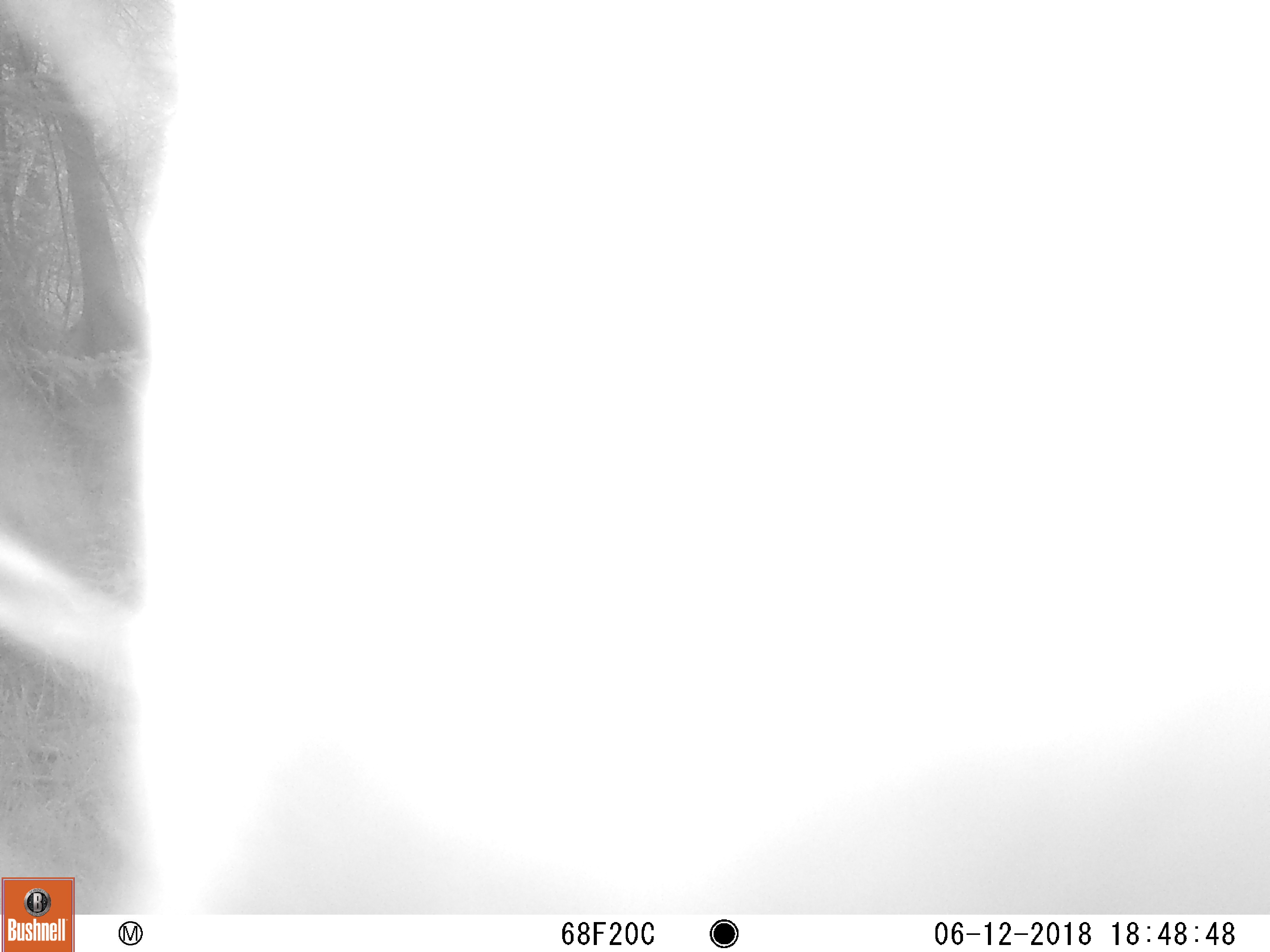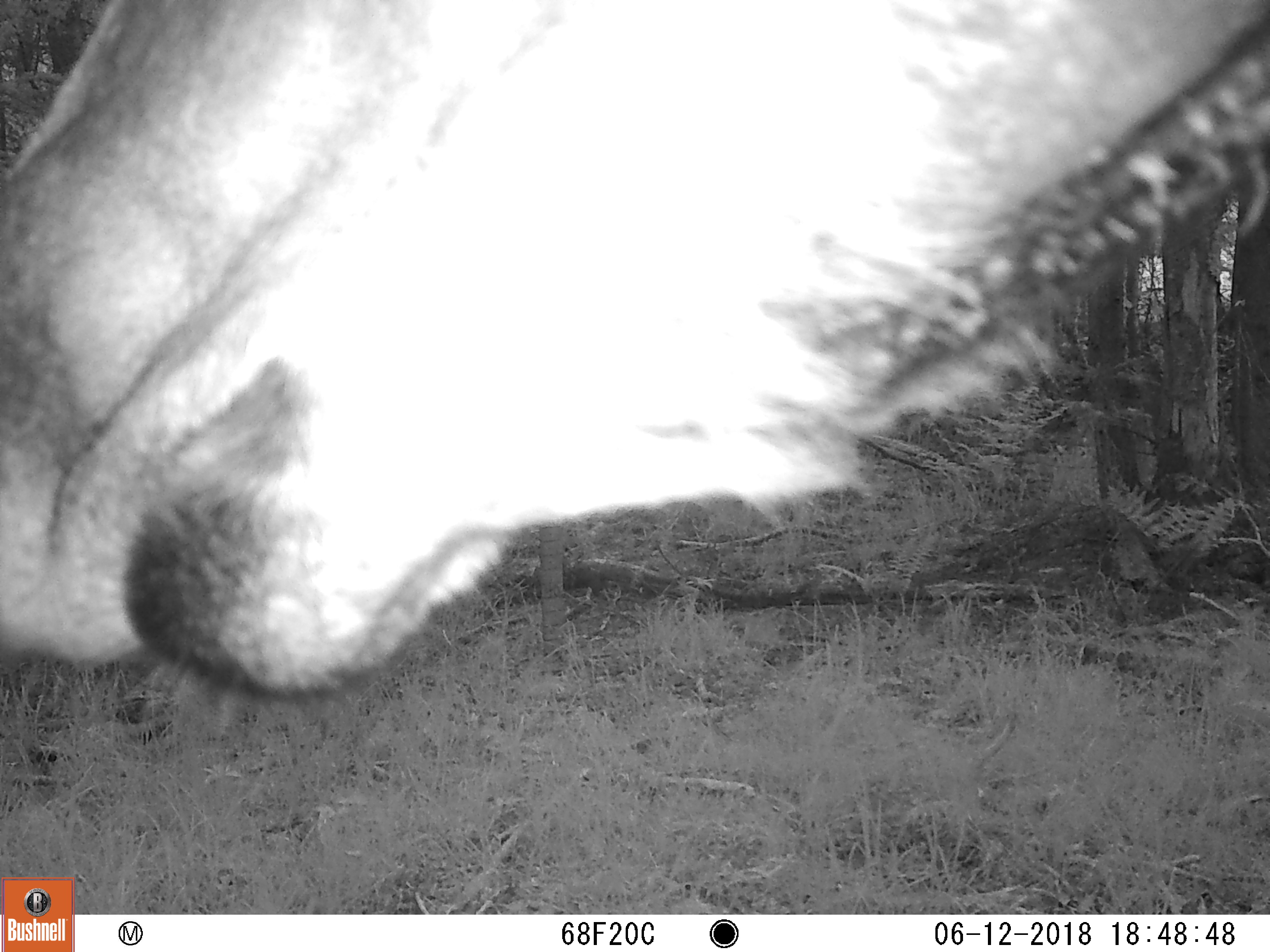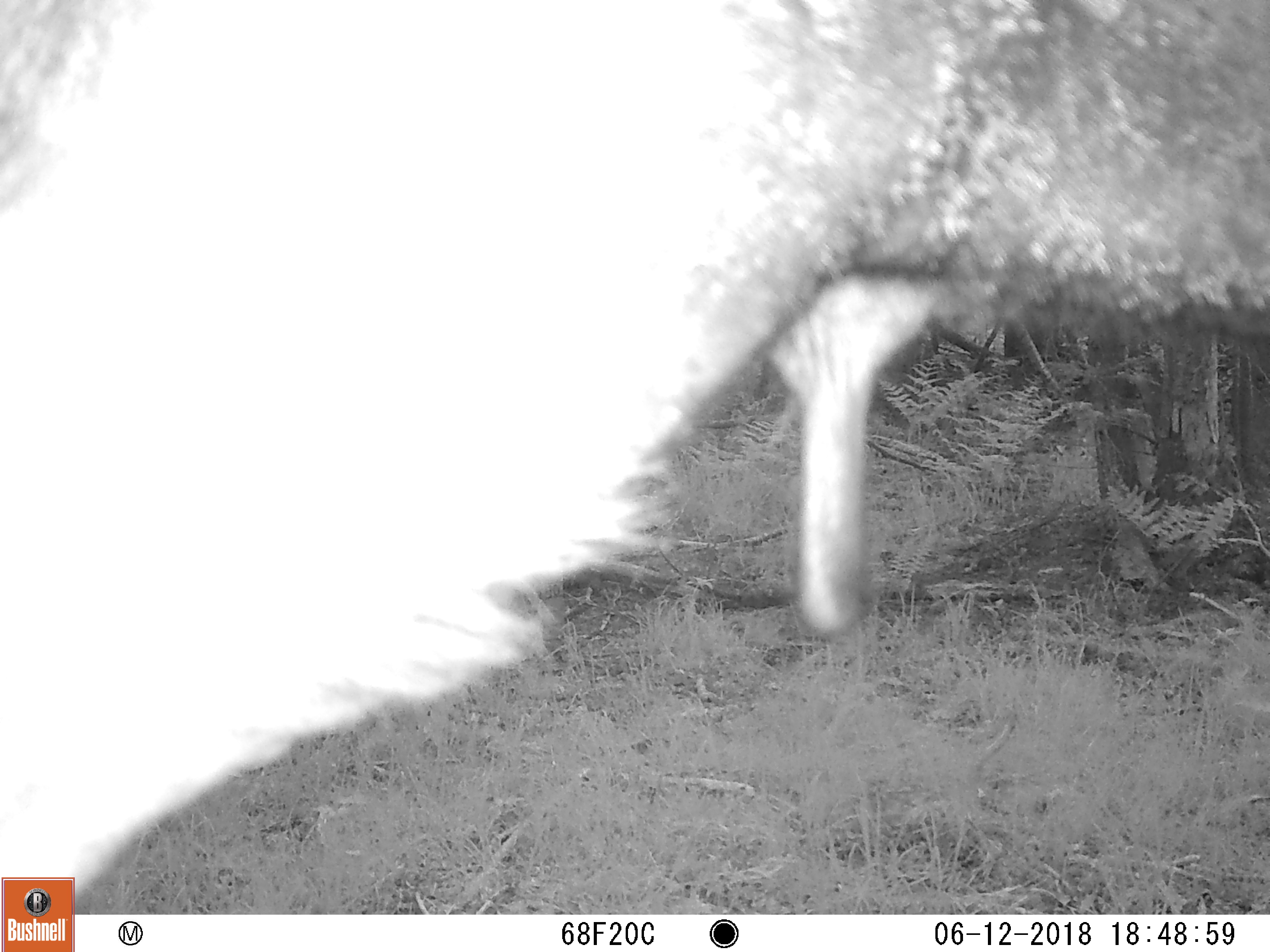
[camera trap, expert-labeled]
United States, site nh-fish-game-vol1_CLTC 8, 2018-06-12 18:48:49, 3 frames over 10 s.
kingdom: Animalia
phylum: Chordata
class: Mammalia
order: Artiodactyla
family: Cervidae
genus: Alces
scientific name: Alces alces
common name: moose